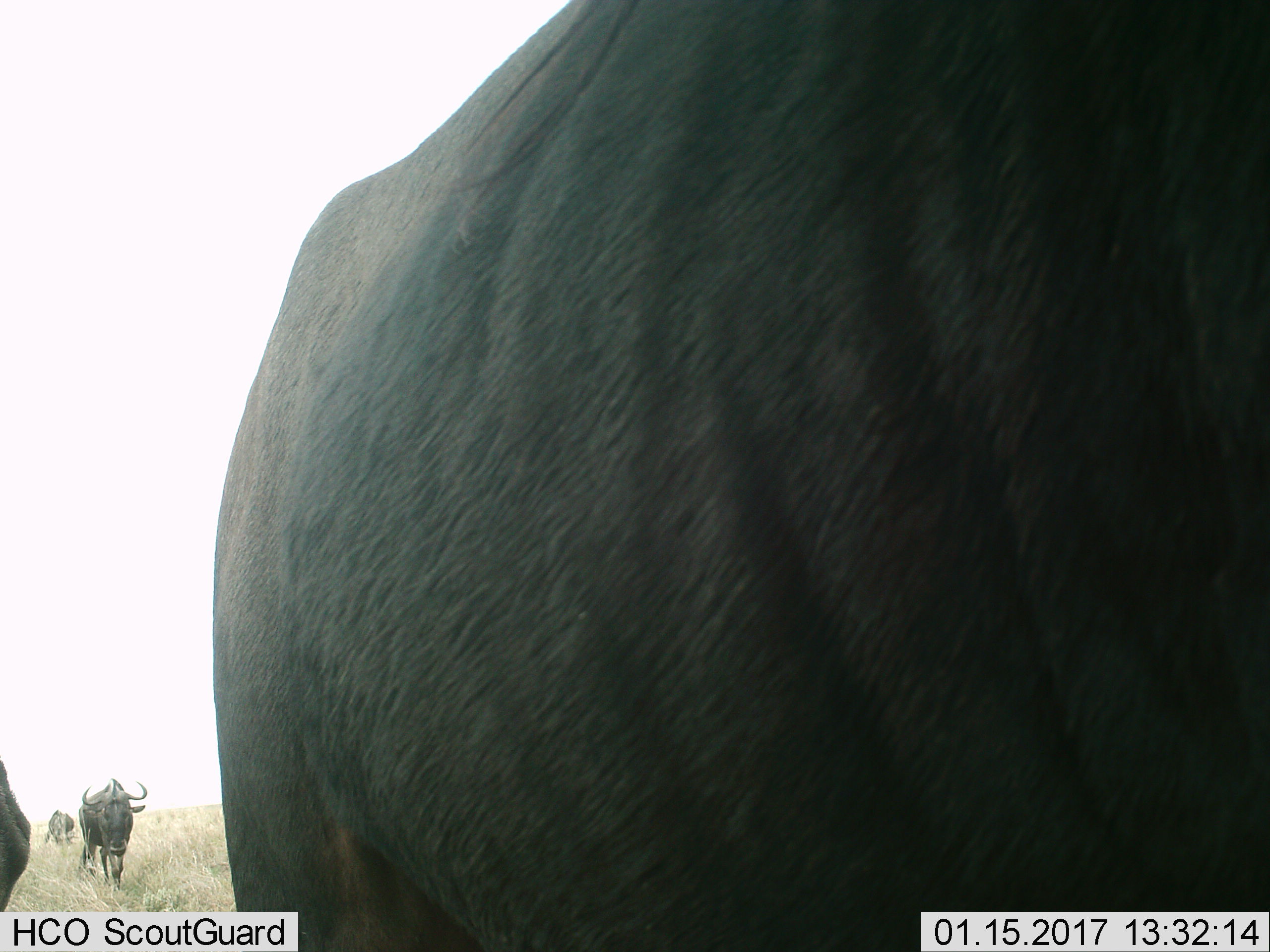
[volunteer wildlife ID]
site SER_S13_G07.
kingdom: Animalia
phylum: Chordata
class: Mammalia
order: Artiodactyla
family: Bovidae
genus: Connochaetes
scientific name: Connochaetes taurinus taurinus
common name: blue wildebeest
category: wildebeestblue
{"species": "wildebeestblue (blue wildebeest) (Connochaetes taurinus taurinus)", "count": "4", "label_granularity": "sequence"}